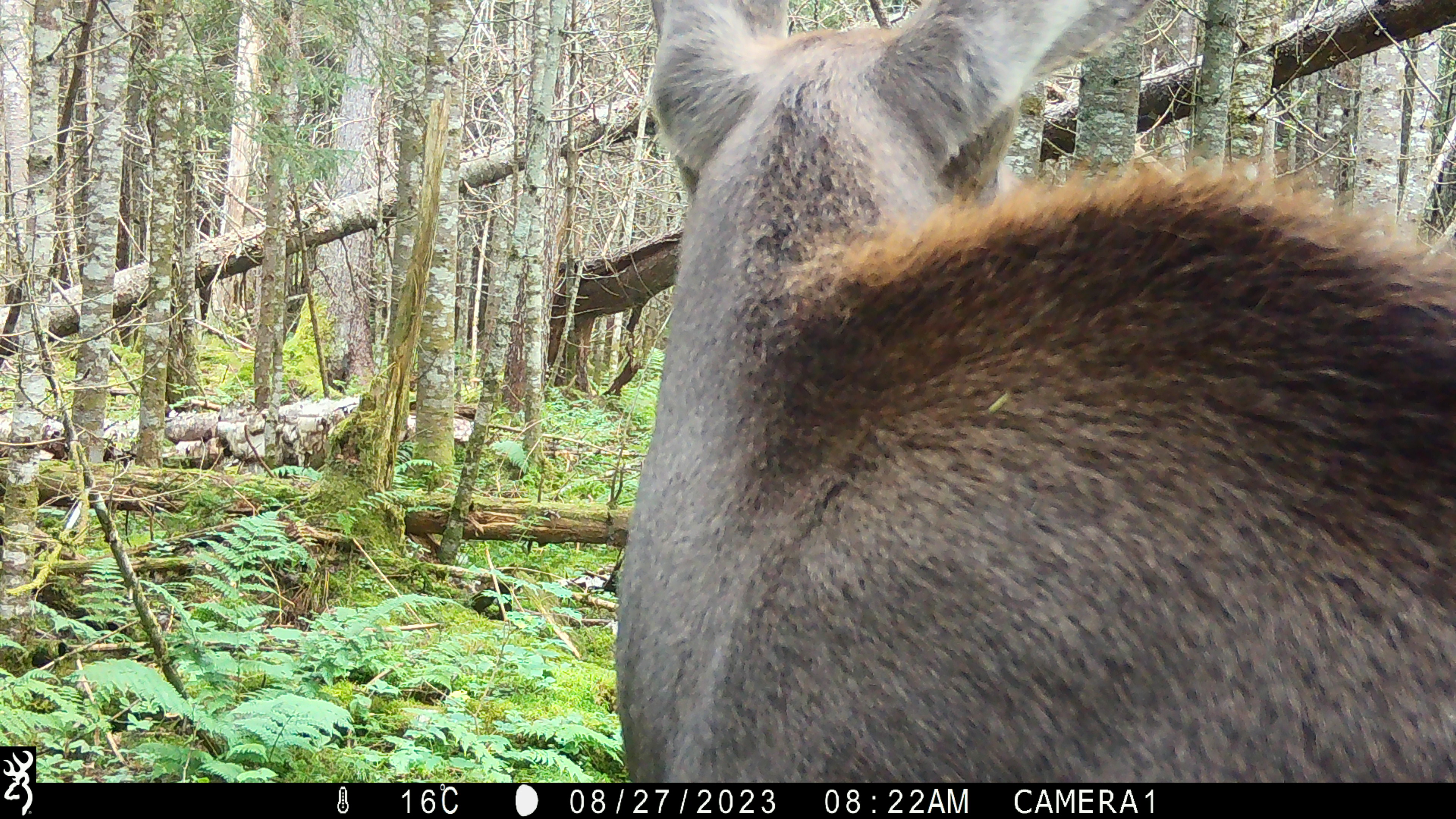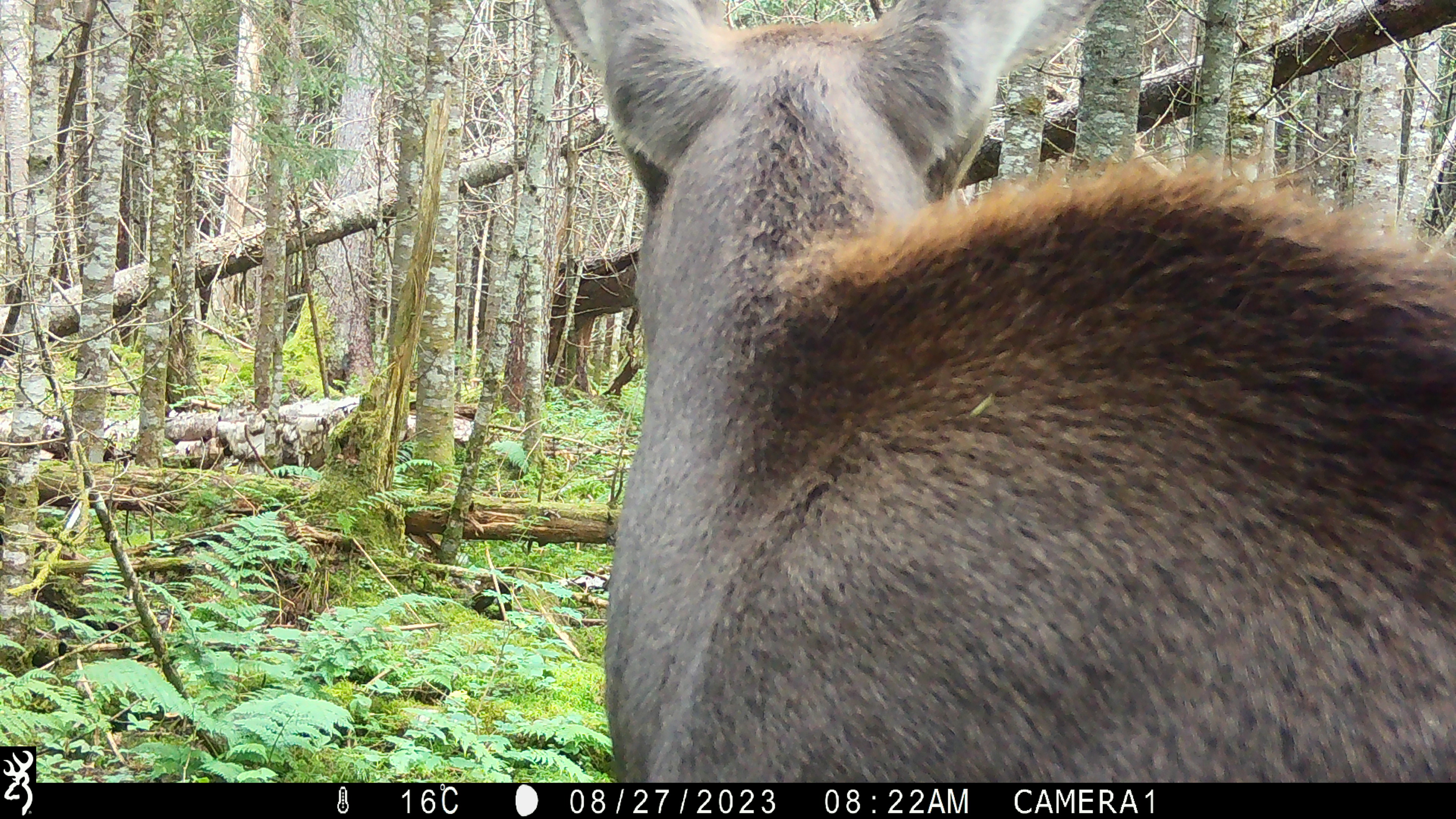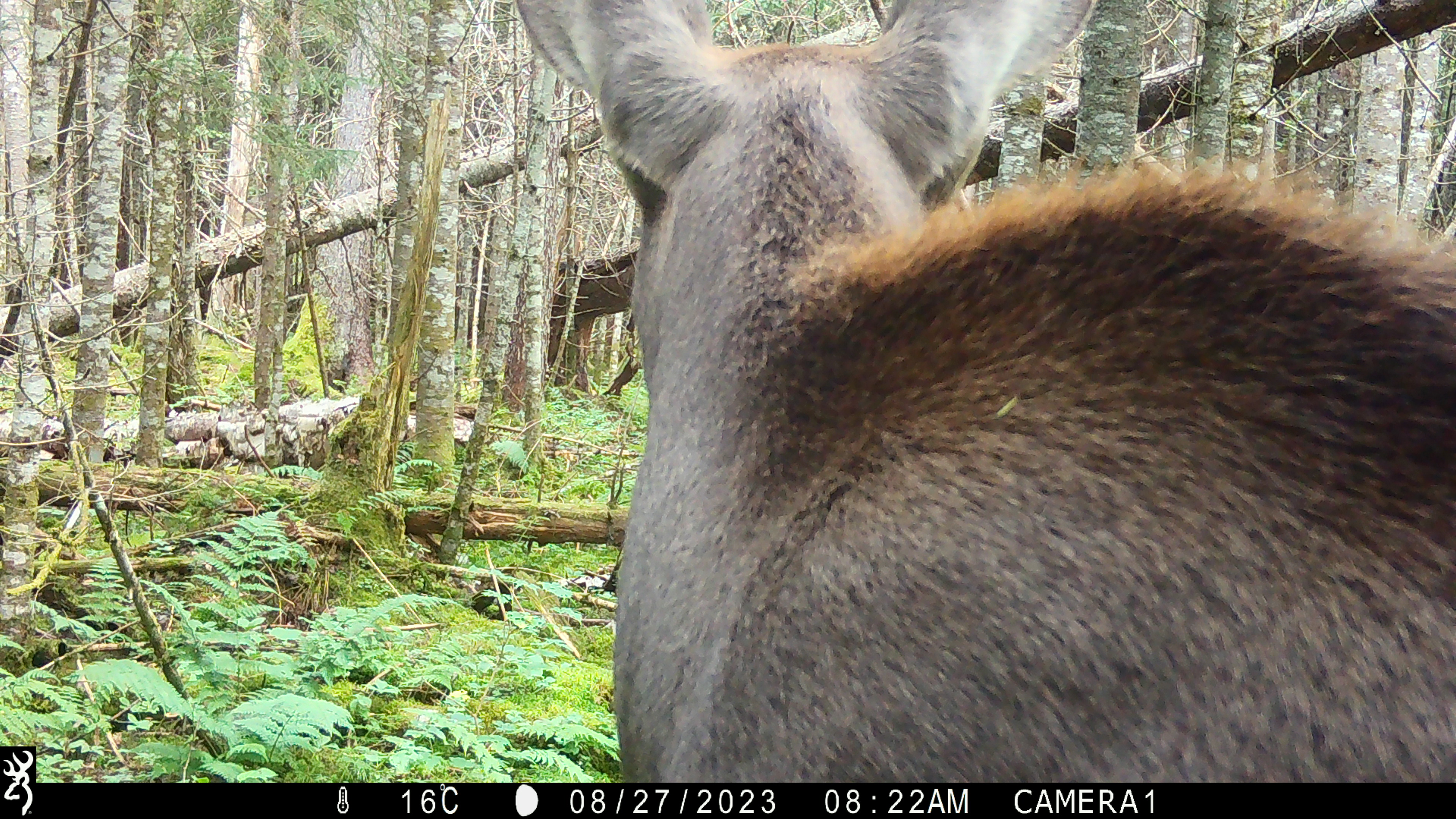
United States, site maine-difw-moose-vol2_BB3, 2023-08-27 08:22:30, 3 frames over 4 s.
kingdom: Animalia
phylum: Chordata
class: Mammalia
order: Artiodactyla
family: Cervidae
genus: Alces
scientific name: Alces alces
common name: moose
Moose (Alces alces).